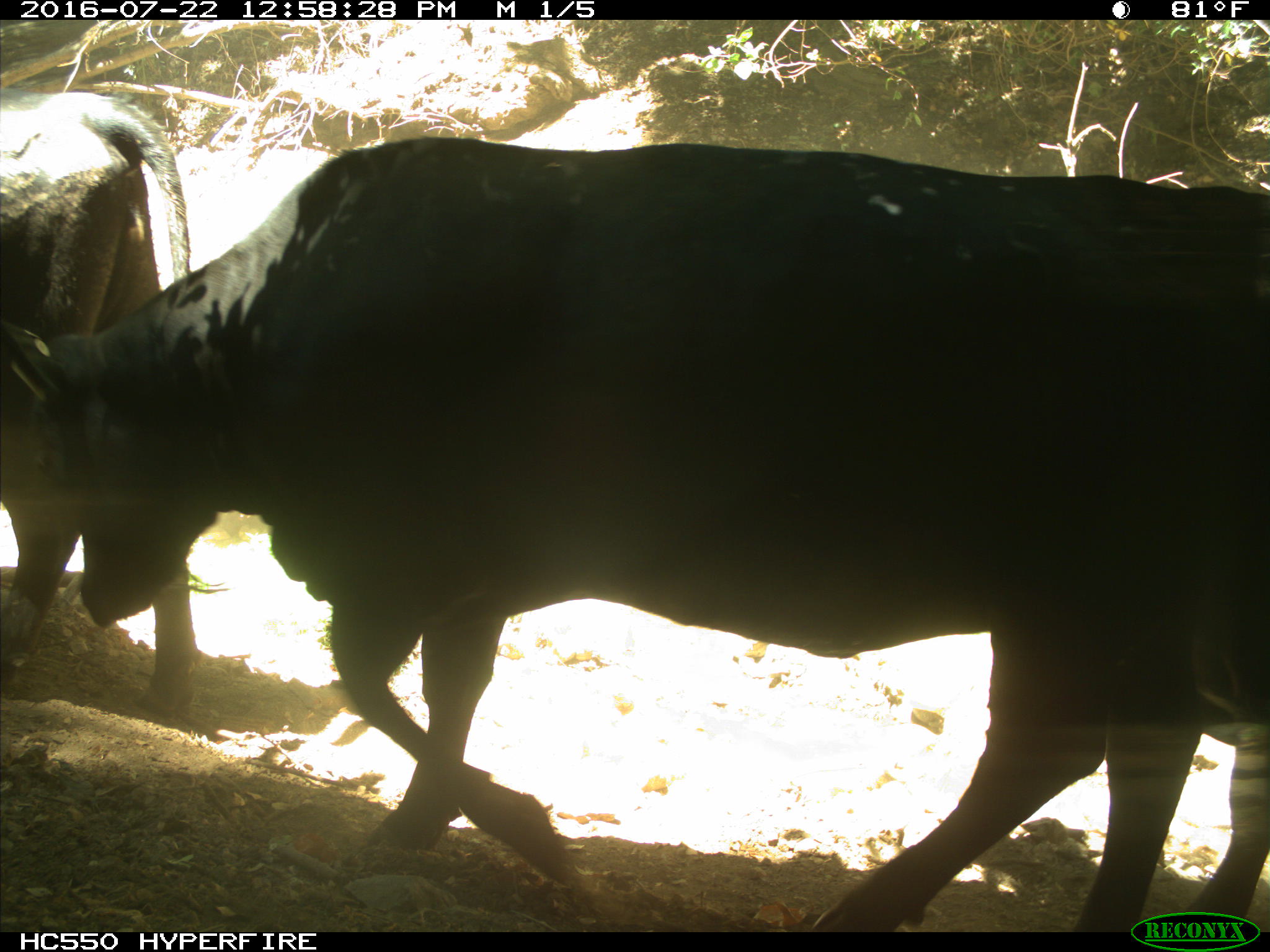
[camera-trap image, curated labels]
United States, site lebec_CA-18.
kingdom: Animalia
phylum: Chordata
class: Mammalia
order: Artiodactyla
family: Bovidae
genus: Bos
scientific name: Bos taurus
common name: domestic cow